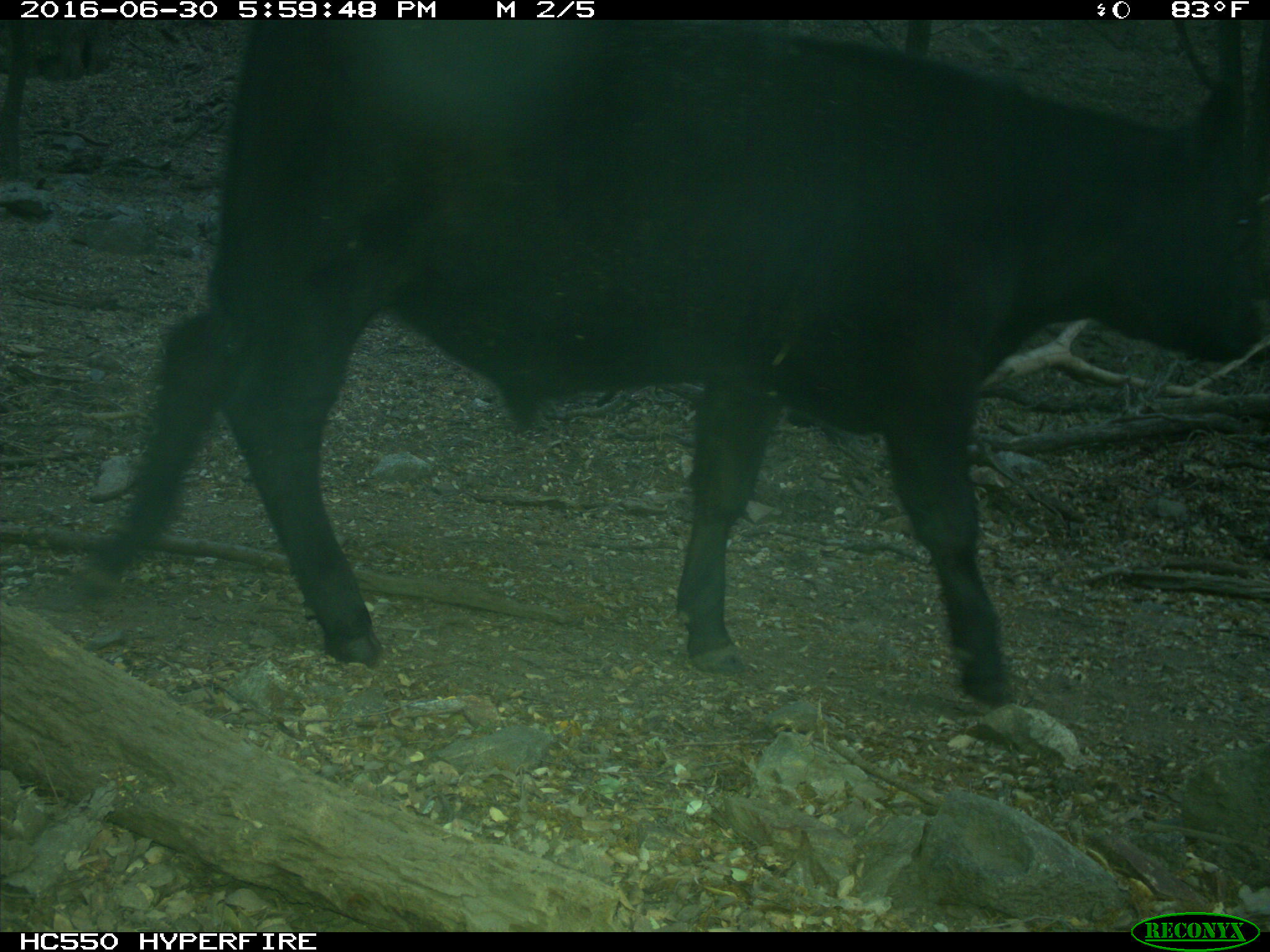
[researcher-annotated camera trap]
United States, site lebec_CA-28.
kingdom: Animalia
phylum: Chordata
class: Mammalia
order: Artiodactyla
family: Bovidae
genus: Bos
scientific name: Bos taurus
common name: domestic cow